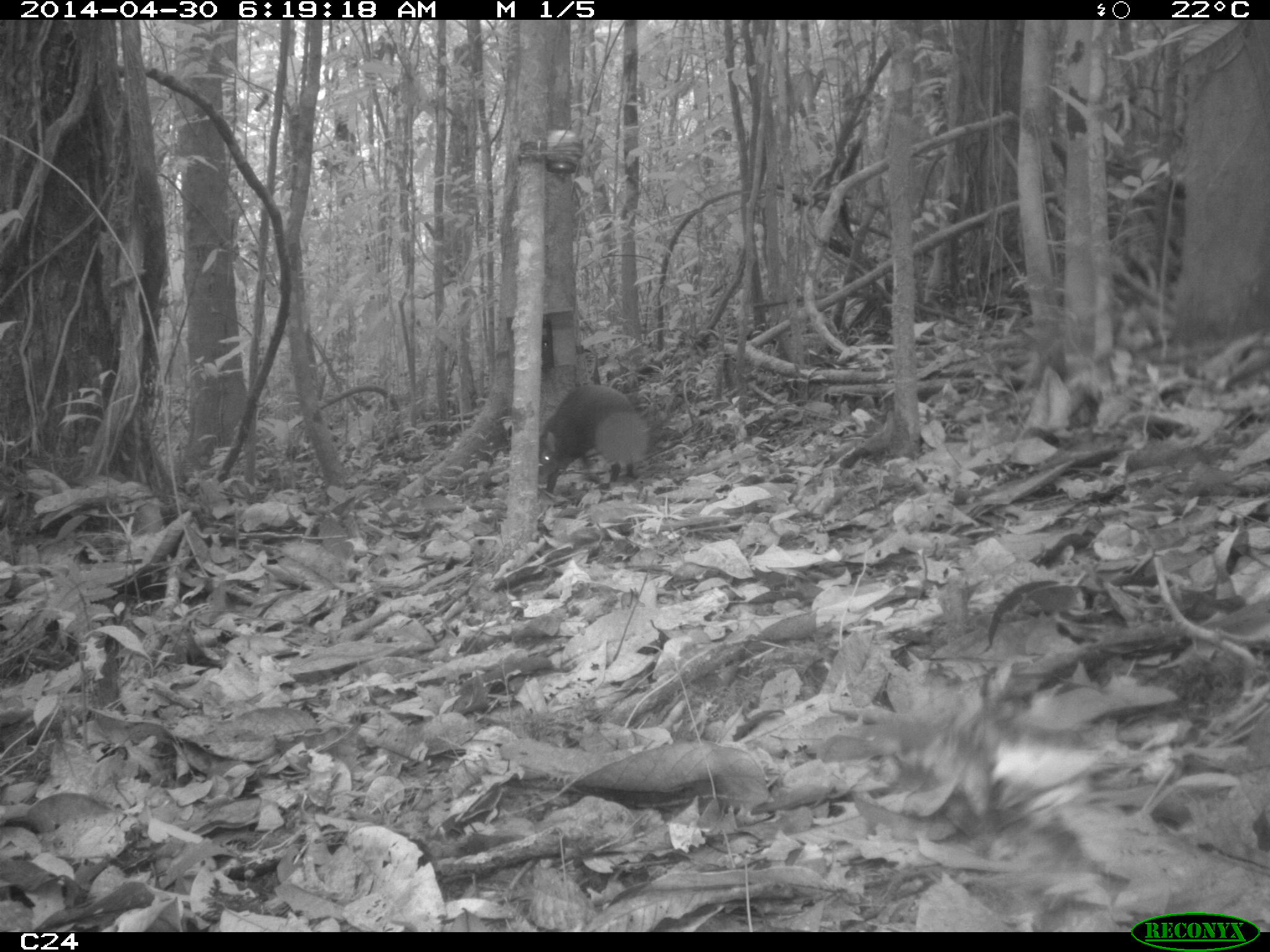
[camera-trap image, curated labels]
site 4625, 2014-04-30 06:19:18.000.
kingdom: Animalia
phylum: Chordata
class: Mammalia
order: Rodentia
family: Dasyproctidae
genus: Dasyprocta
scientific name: Dasyprocta leporina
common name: red-rumped agouti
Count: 1.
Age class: adult.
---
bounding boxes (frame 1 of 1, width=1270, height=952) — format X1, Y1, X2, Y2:
dasyprocta leporina: 537, 383, 650, 492